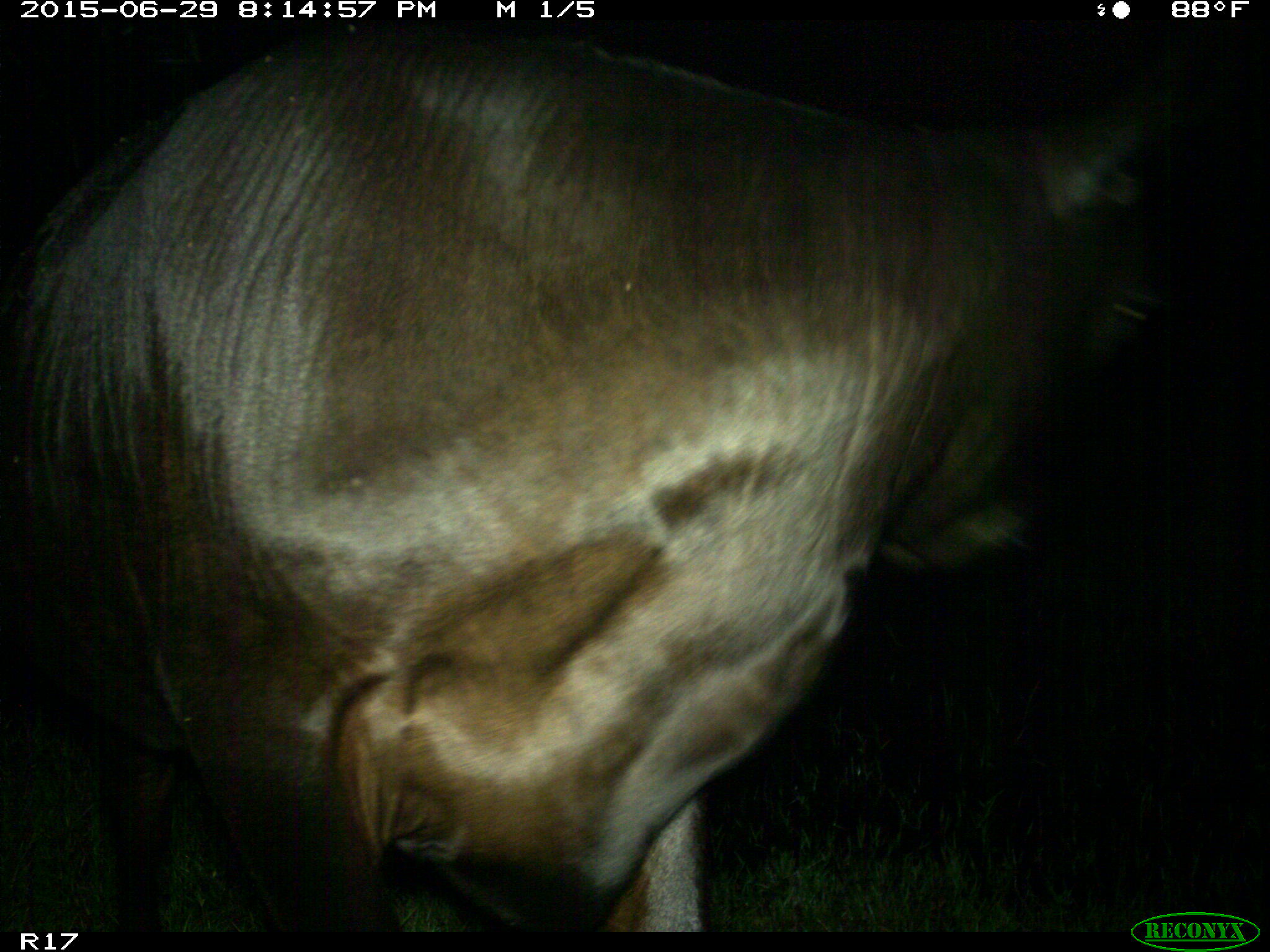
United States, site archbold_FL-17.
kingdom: Animalia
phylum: Chordata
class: Mammalia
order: Artiodactyla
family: Bovidae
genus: Bos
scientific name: Bos taurus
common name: domestic cow